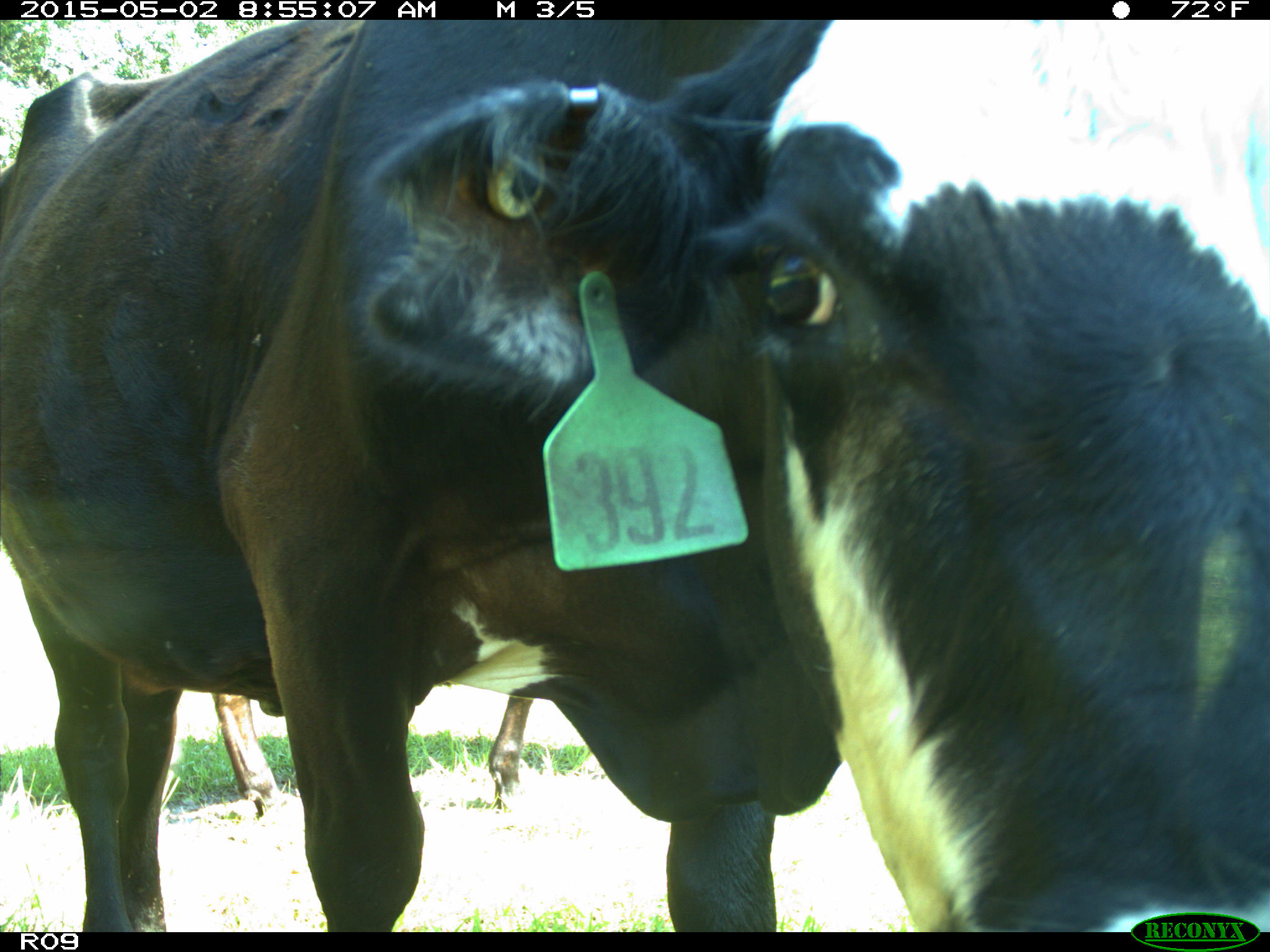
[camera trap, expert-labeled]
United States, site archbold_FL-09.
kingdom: Animalia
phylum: Chordata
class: Mammalia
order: Artiodactyla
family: Bovidae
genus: Bos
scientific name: Bos taurus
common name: domestic cow